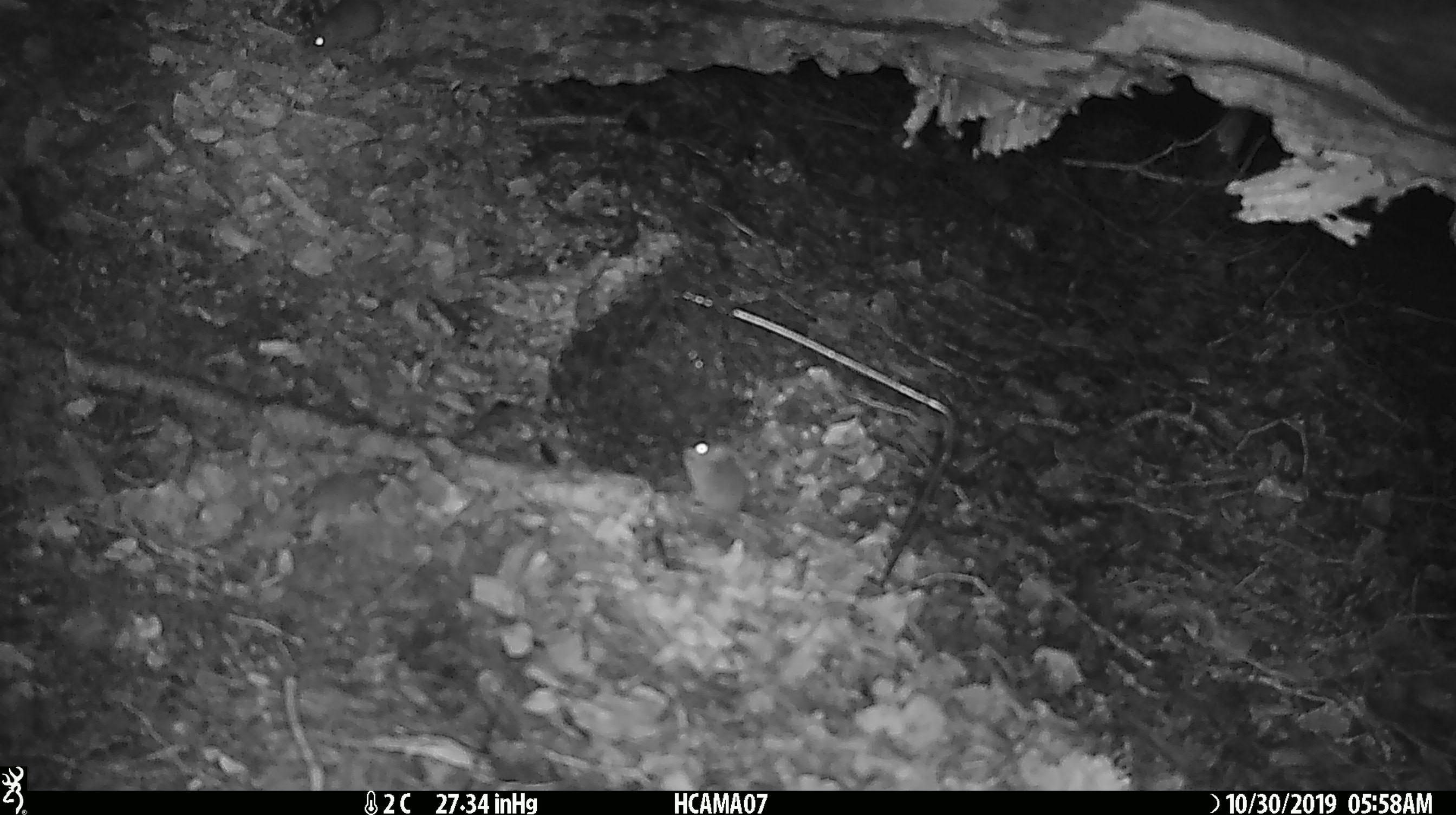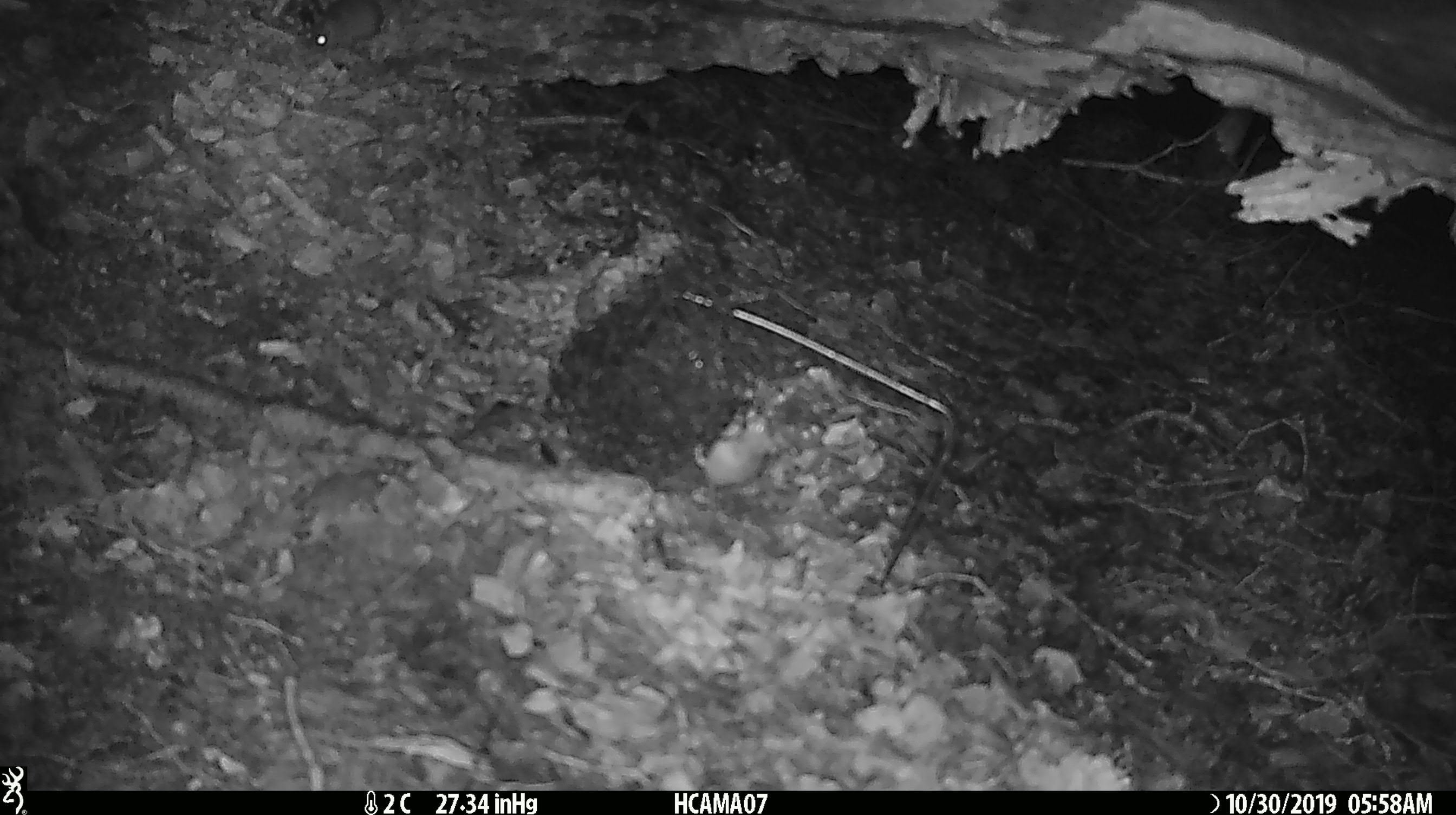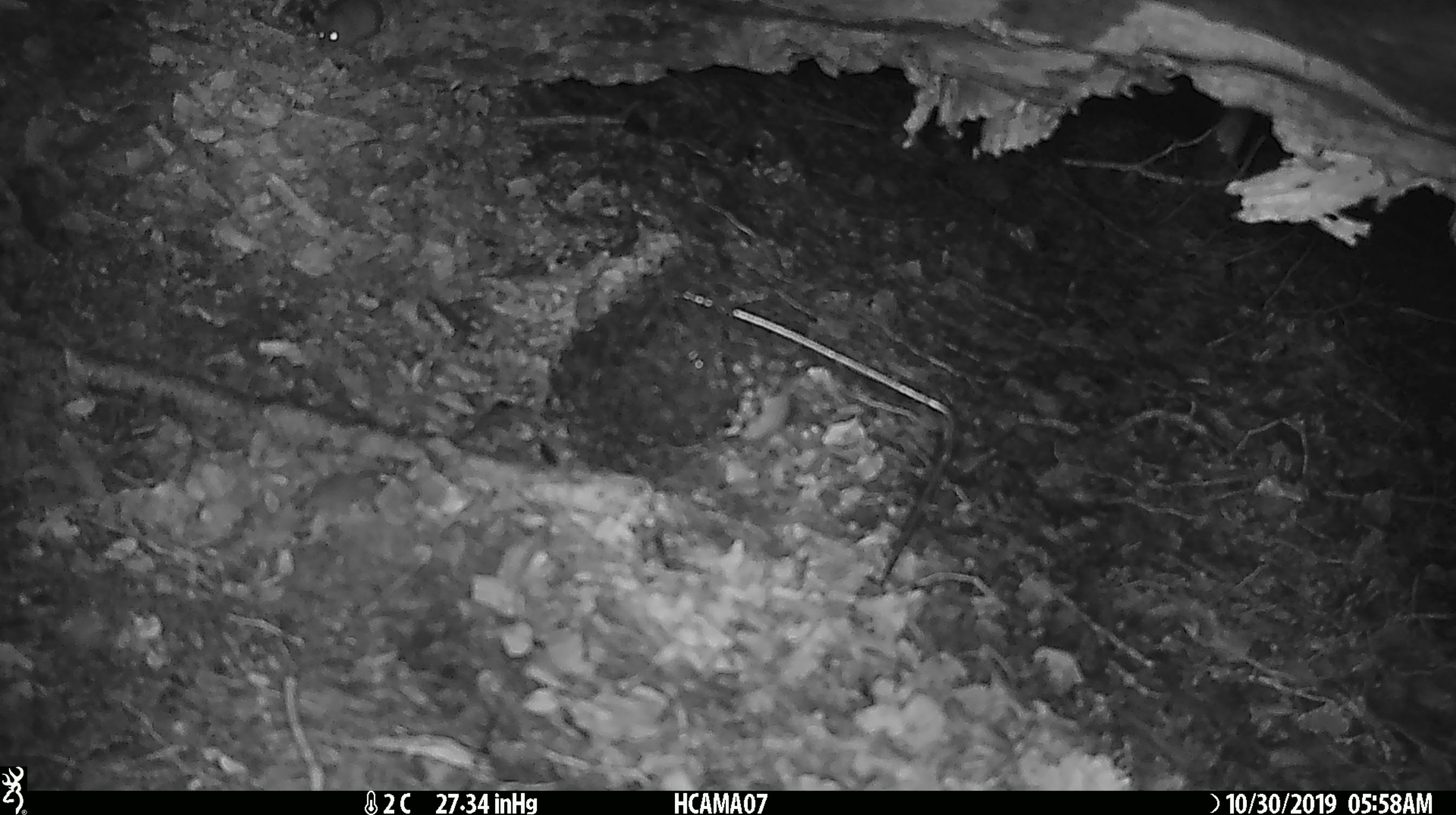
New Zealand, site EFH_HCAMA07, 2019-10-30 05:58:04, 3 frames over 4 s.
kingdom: Animalia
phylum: Chordata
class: Mammalia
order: Rodentia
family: Muridae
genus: Mus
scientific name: Mus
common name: mouse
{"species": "mouse (Mus)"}